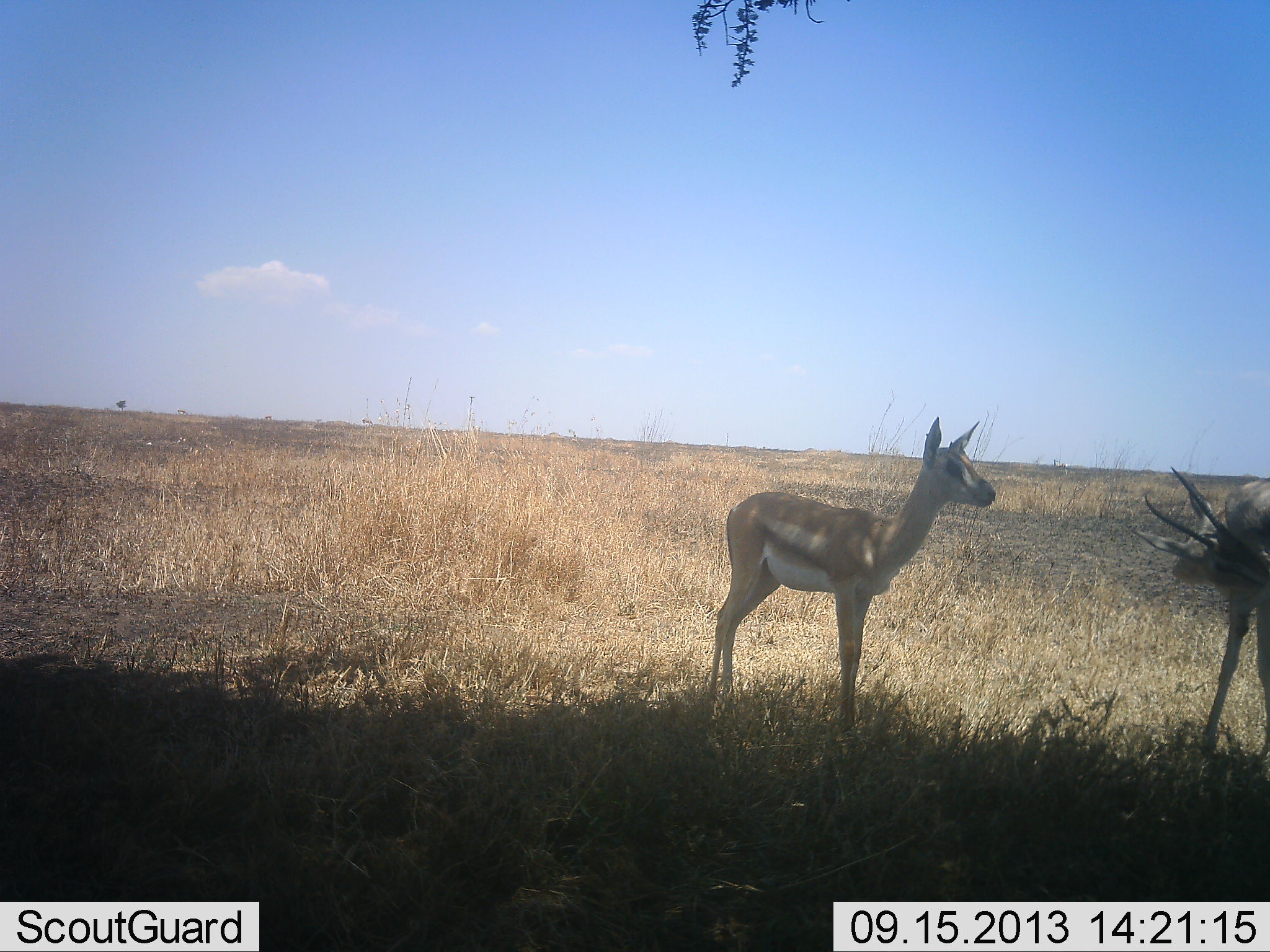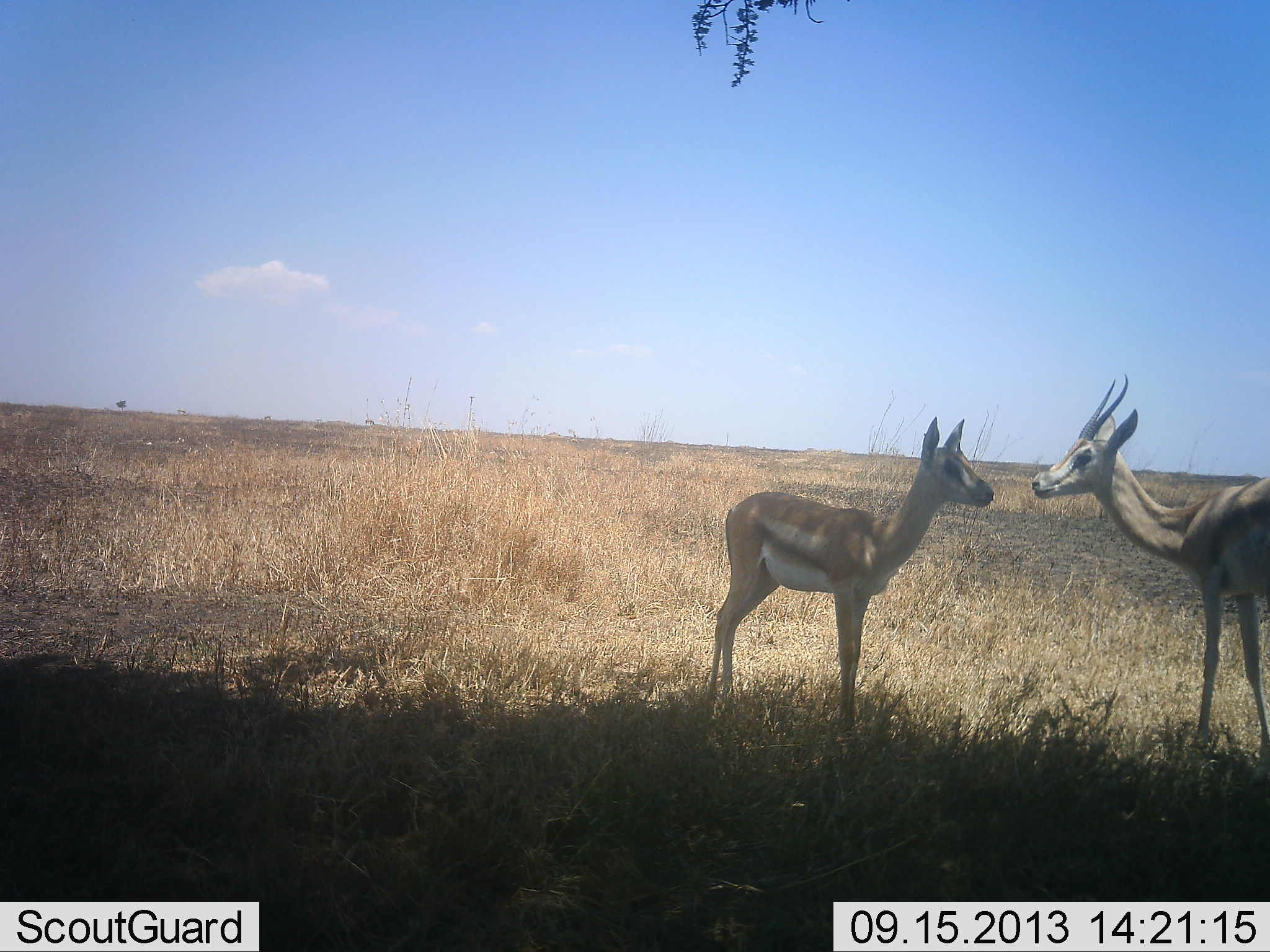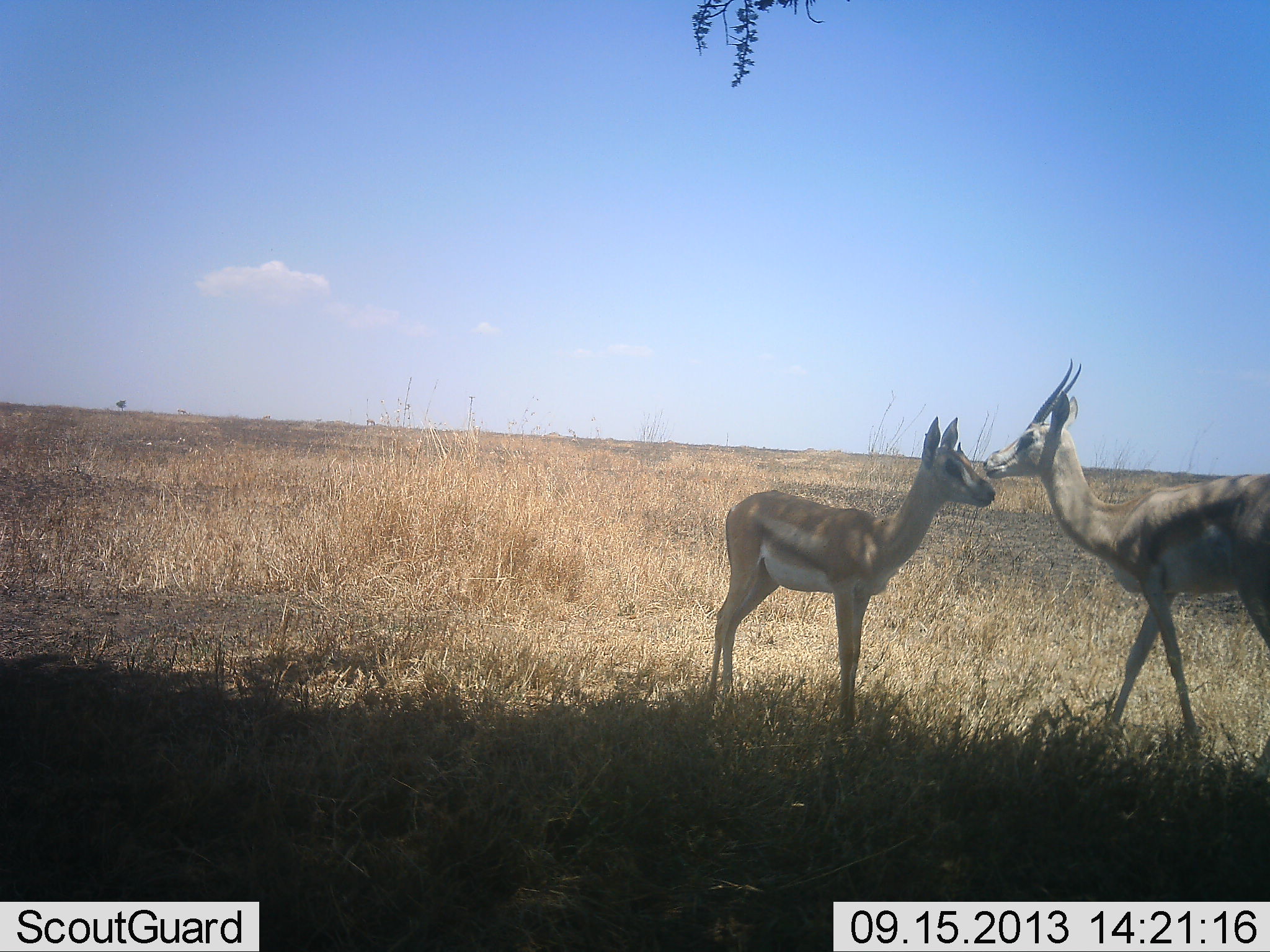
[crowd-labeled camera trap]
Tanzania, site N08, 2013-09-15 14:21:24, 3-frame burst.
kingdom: Animalia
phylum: Chordata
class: Mammalia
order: Artiodactyla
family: Bovidae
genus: Nanger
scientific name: Nanger granti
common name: grant's gazelle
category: gazellegrants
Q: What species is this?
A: Gazellegrants (grant's gazelle) (Nanger granti).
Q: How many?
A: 2.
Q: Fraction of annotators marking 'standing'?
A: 87%.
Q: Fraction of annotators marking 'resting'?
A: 0%.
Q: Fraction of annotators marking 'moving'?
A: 33%.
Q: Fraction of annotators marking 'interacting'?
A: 13%.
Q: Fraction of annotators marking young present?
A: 13%.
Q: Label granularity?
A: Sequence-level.